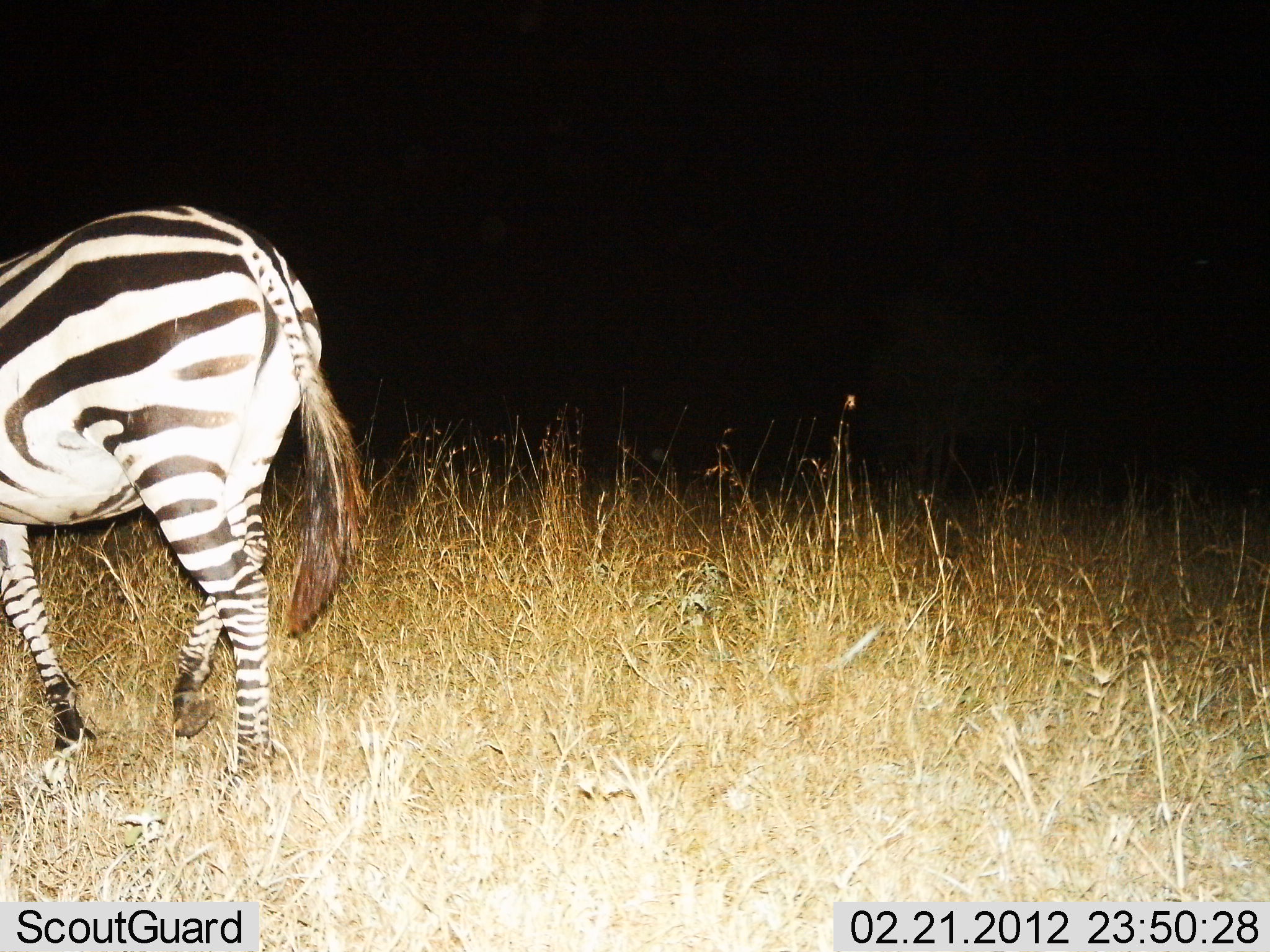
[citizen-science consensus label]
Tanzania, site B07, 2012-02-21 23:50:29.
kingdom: Animalia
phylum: Chordata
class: Mammalia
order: Perissodactyla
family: Equidae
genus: Equus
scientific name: Equus quagga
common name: plains zebra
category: zebra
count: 1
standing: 7%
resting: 0%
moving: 87%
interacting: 0%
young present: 0%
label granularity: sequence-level